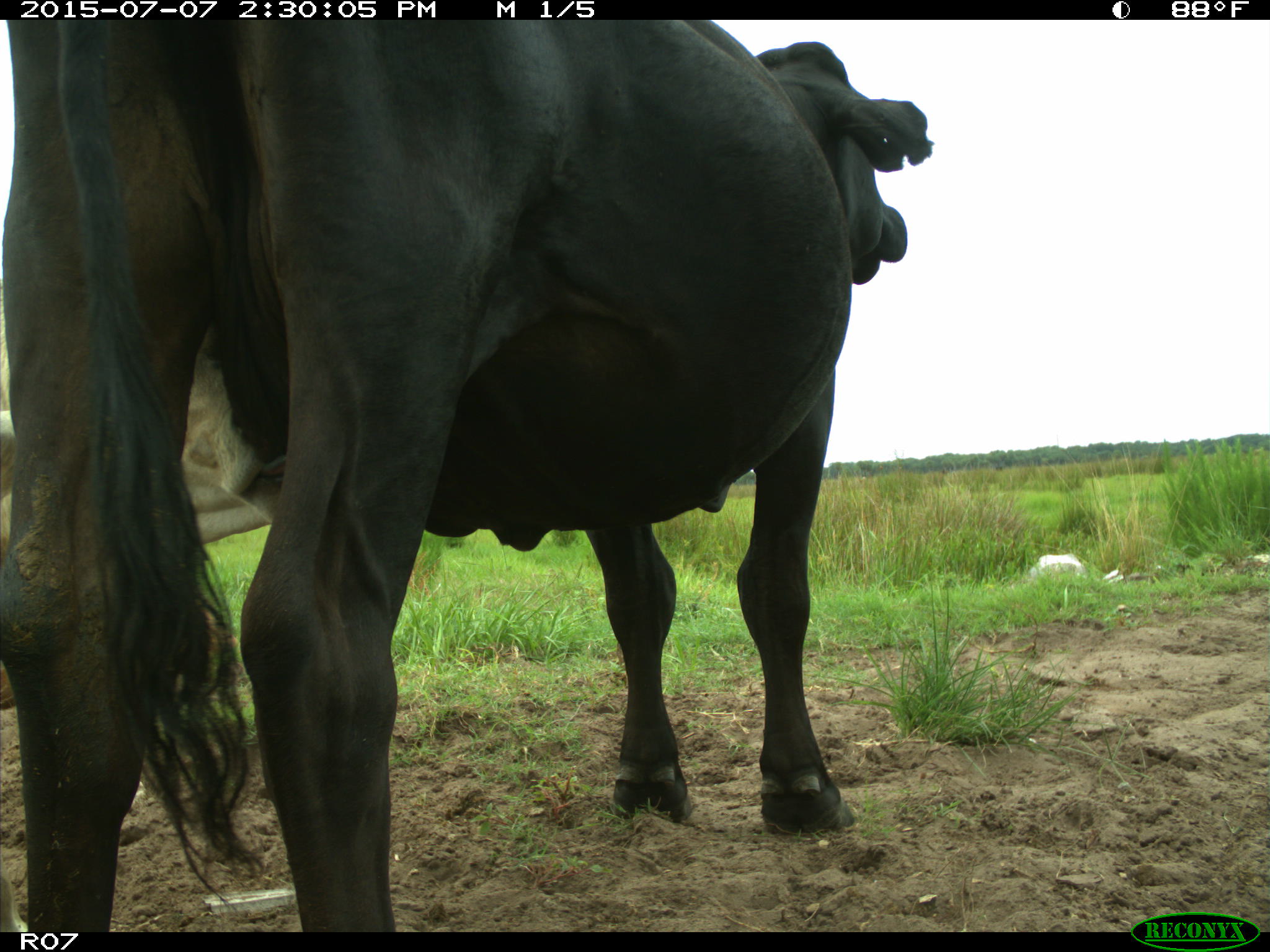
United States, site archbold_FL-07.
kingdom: Animalia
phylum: Chordata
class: Mammalia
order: Artiodactyla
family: Bovidae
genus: Bos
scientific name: Bos taurus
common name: domestic cow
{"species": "Bos taurus (domestic cow)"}